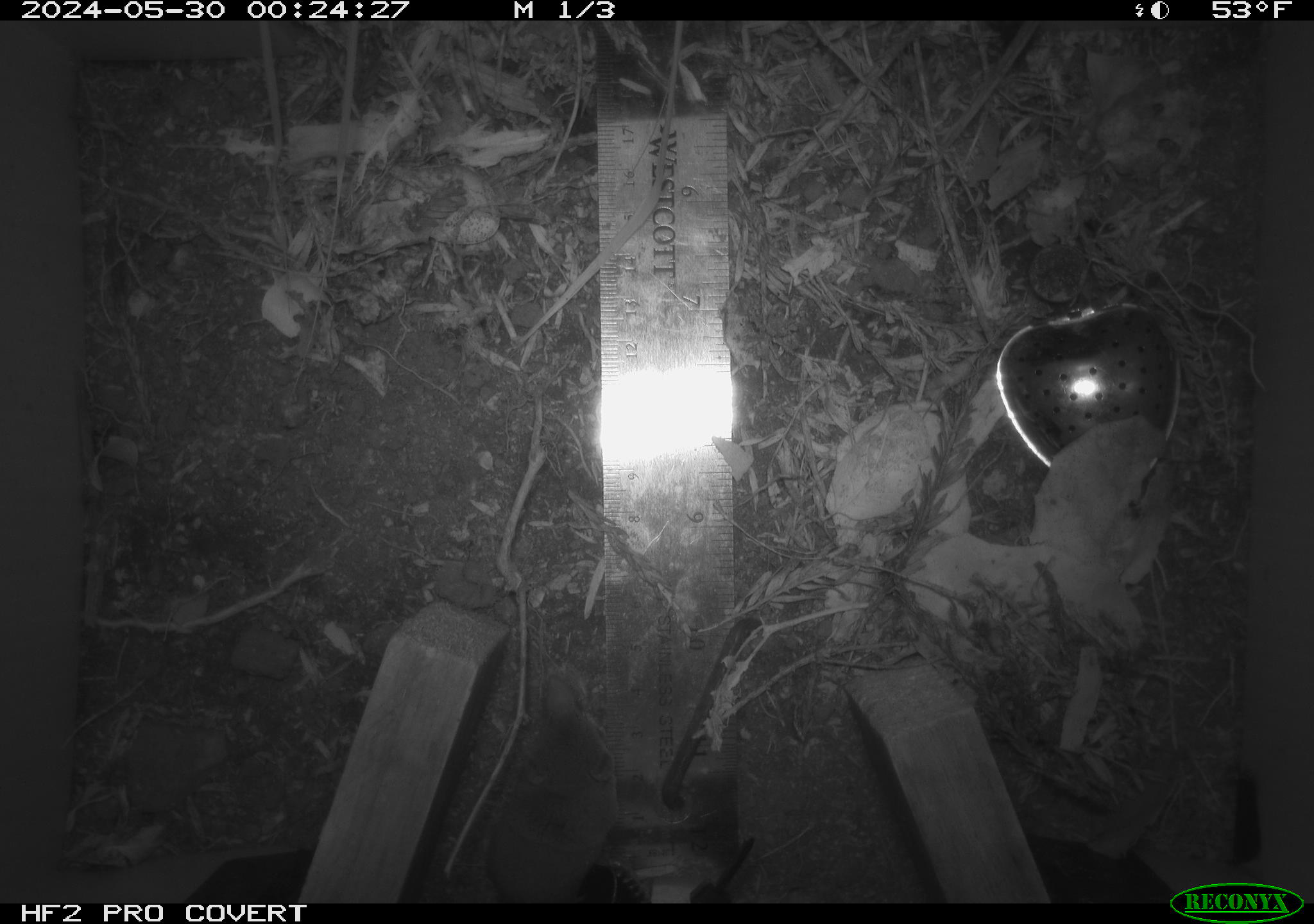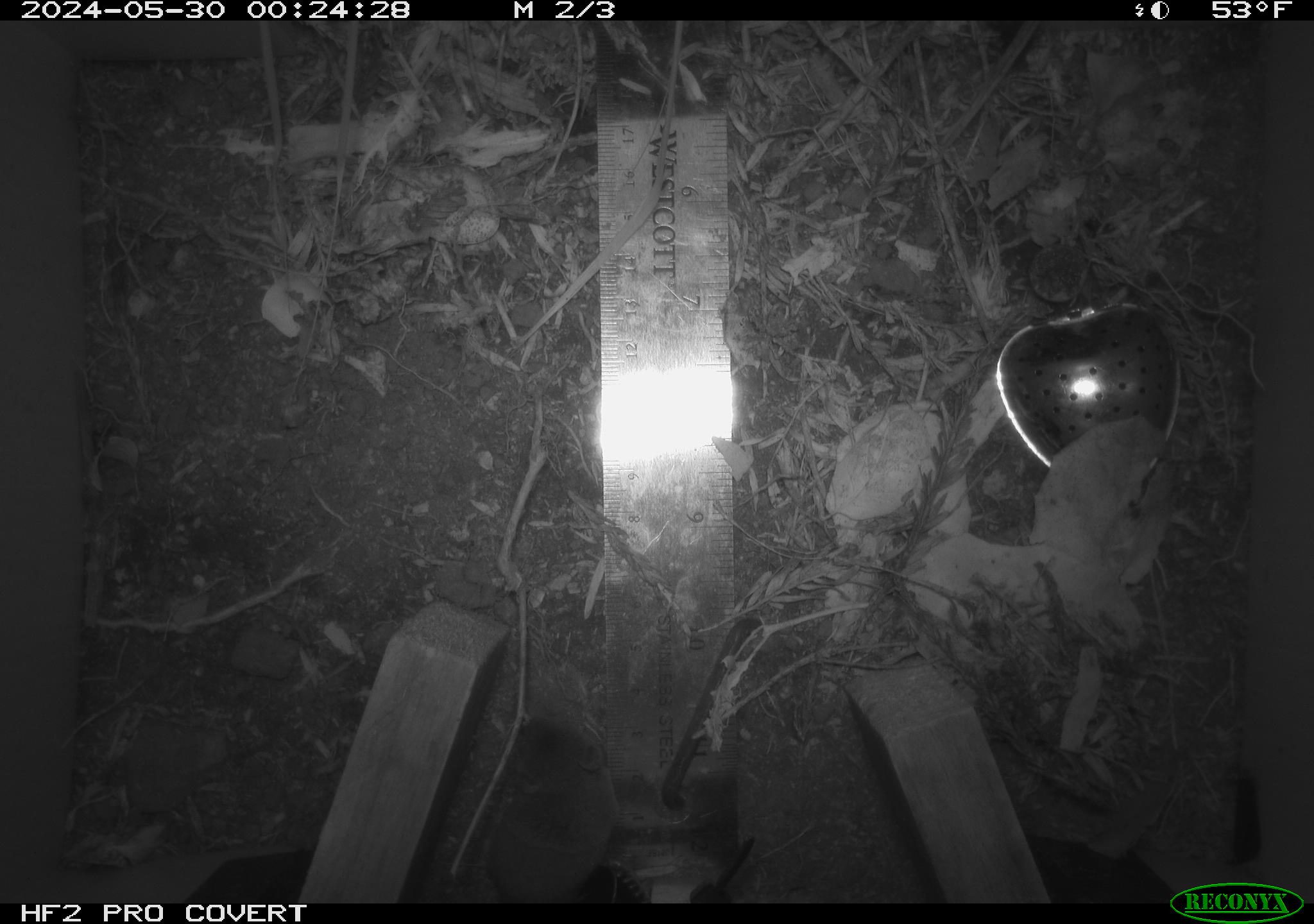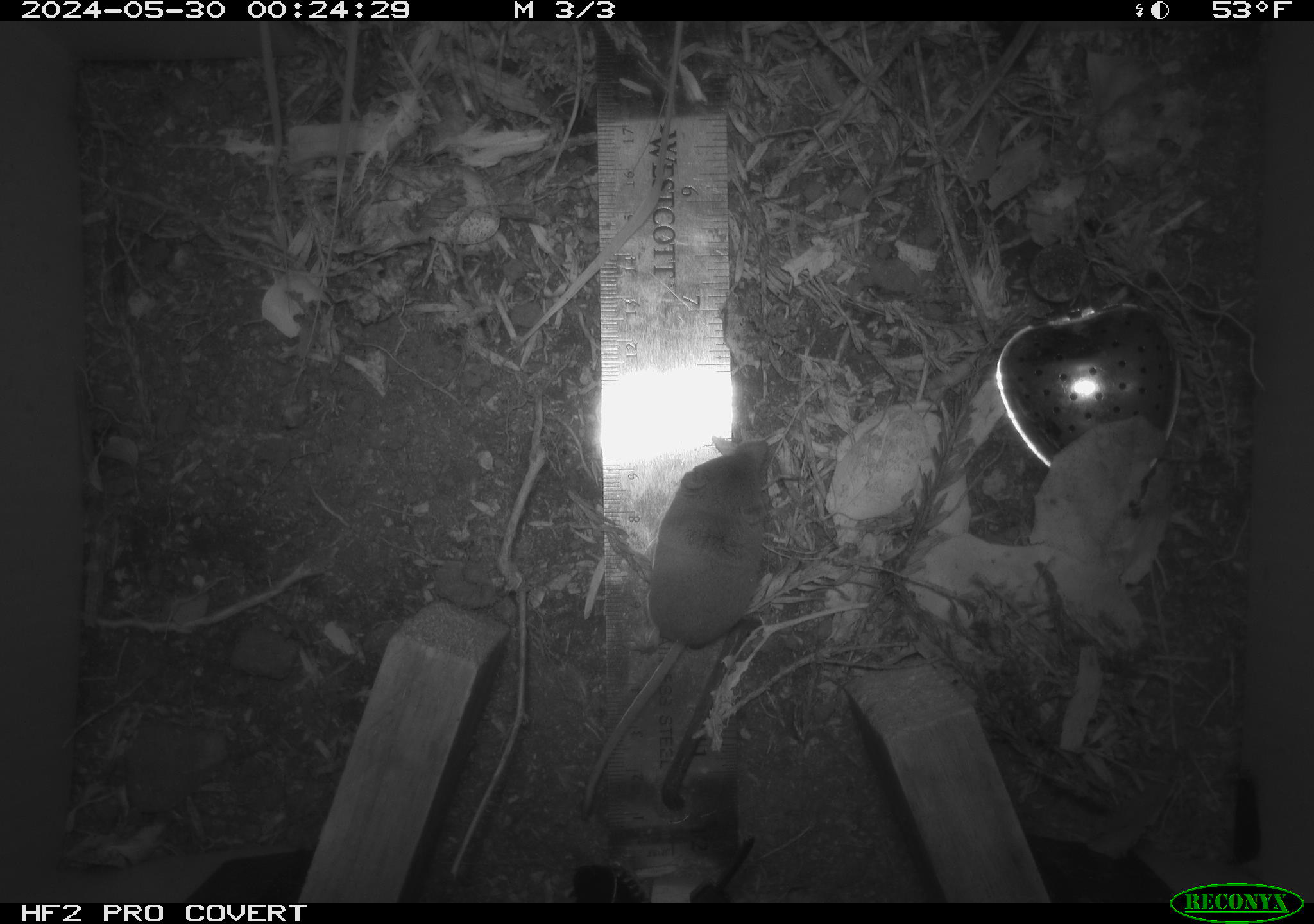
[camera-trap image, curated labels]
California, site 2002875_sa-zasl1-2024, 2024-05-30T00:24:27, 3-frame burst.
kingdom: Animalia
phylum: Chordata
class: Mammalia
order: Eulipotyphla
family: Soricidae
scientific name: Soricidae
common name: shrews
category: soricidae family